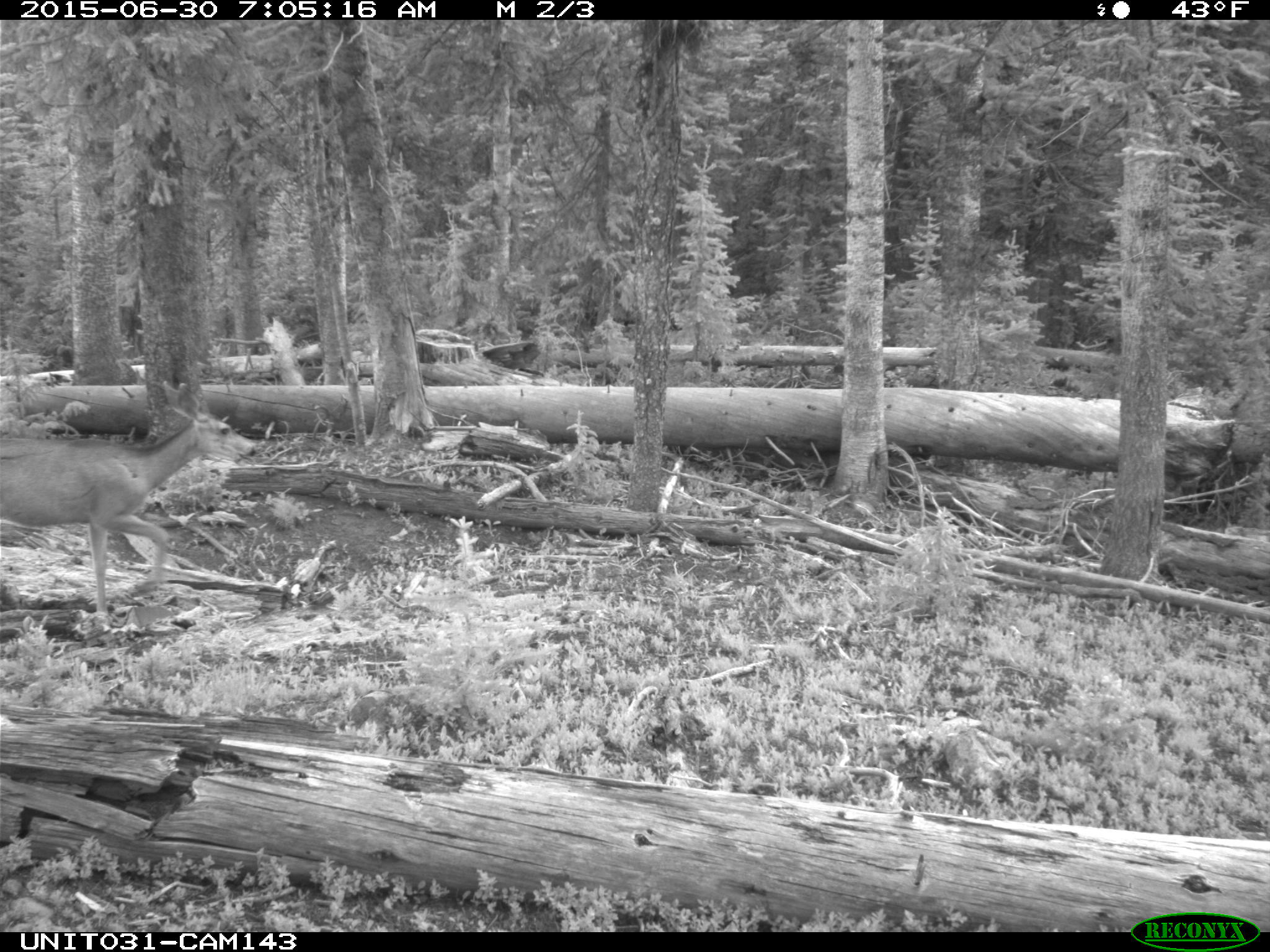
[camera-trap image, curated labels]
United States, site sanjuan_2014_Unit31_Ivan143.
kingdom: Animalia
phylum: Chordata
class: Mammalia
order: Artiodactyla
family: Cervidae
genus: Odocoileus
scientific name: Odocoileus hemionus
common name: mule deer